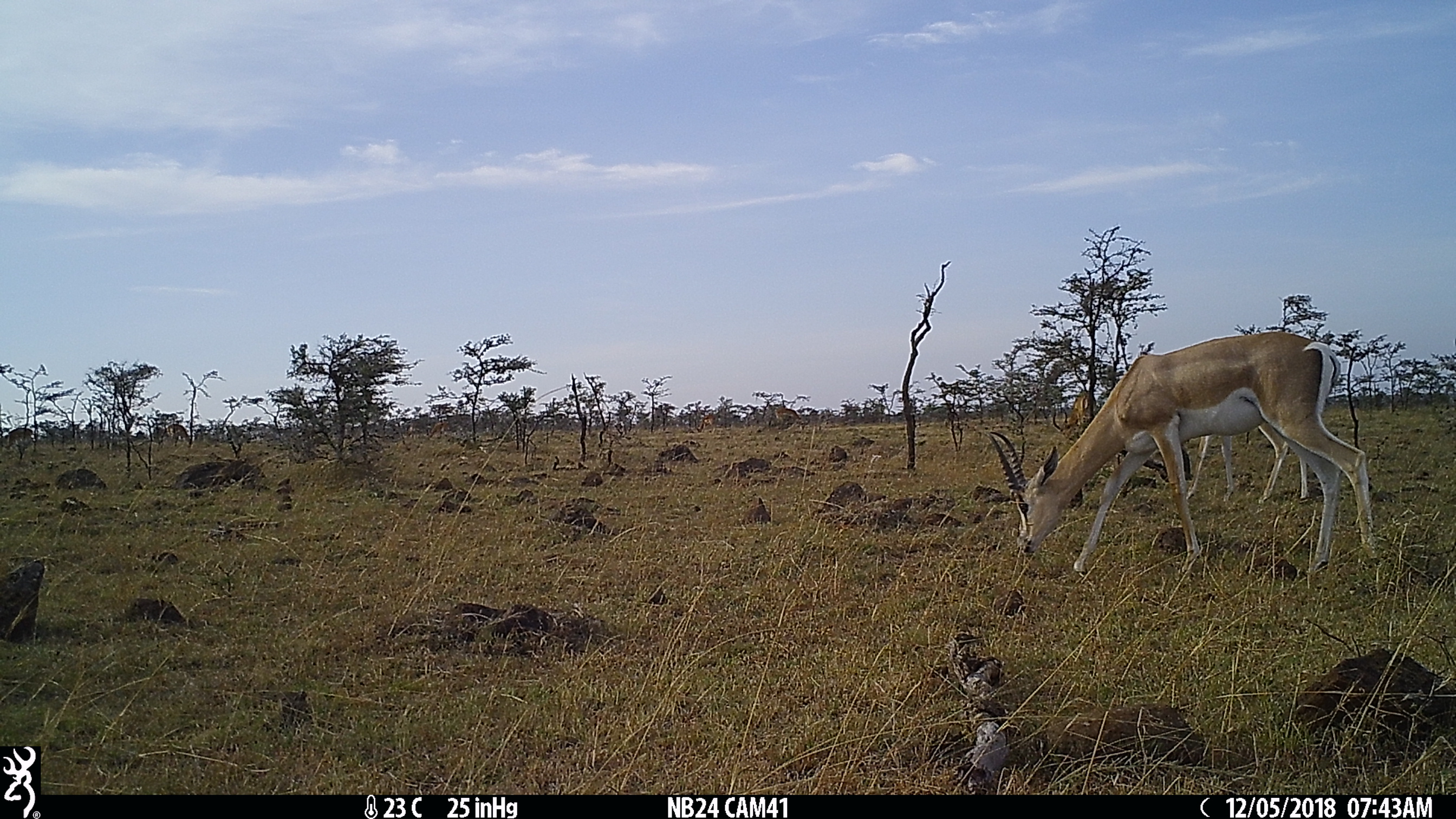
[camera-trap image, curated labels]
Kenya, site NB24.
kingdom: Animalia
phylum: Chordata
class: Mammalia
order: Artiodactyla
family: Bovidae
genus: Nanger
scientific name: Nanger granti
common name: grant's gazelle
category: gazelle grants